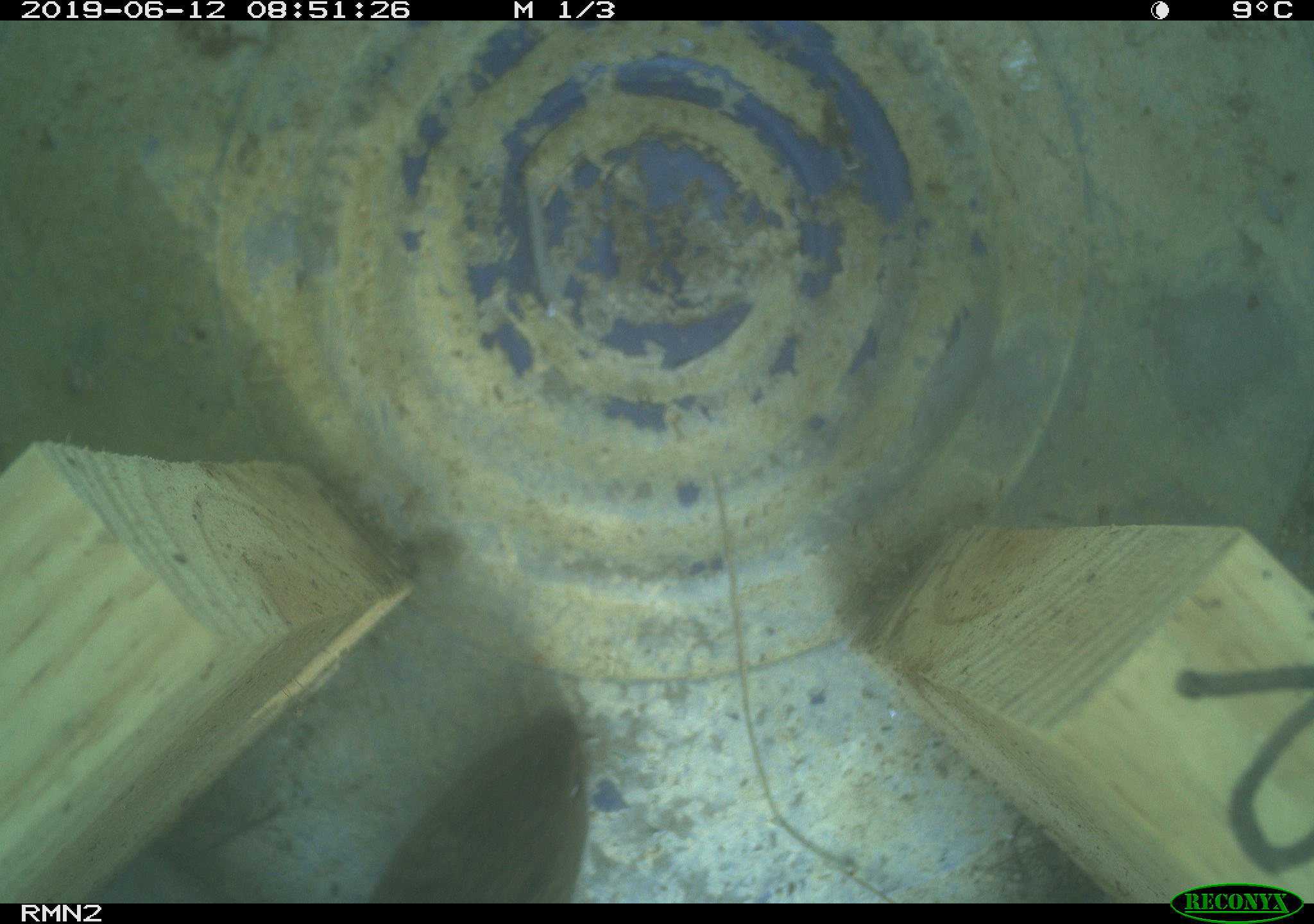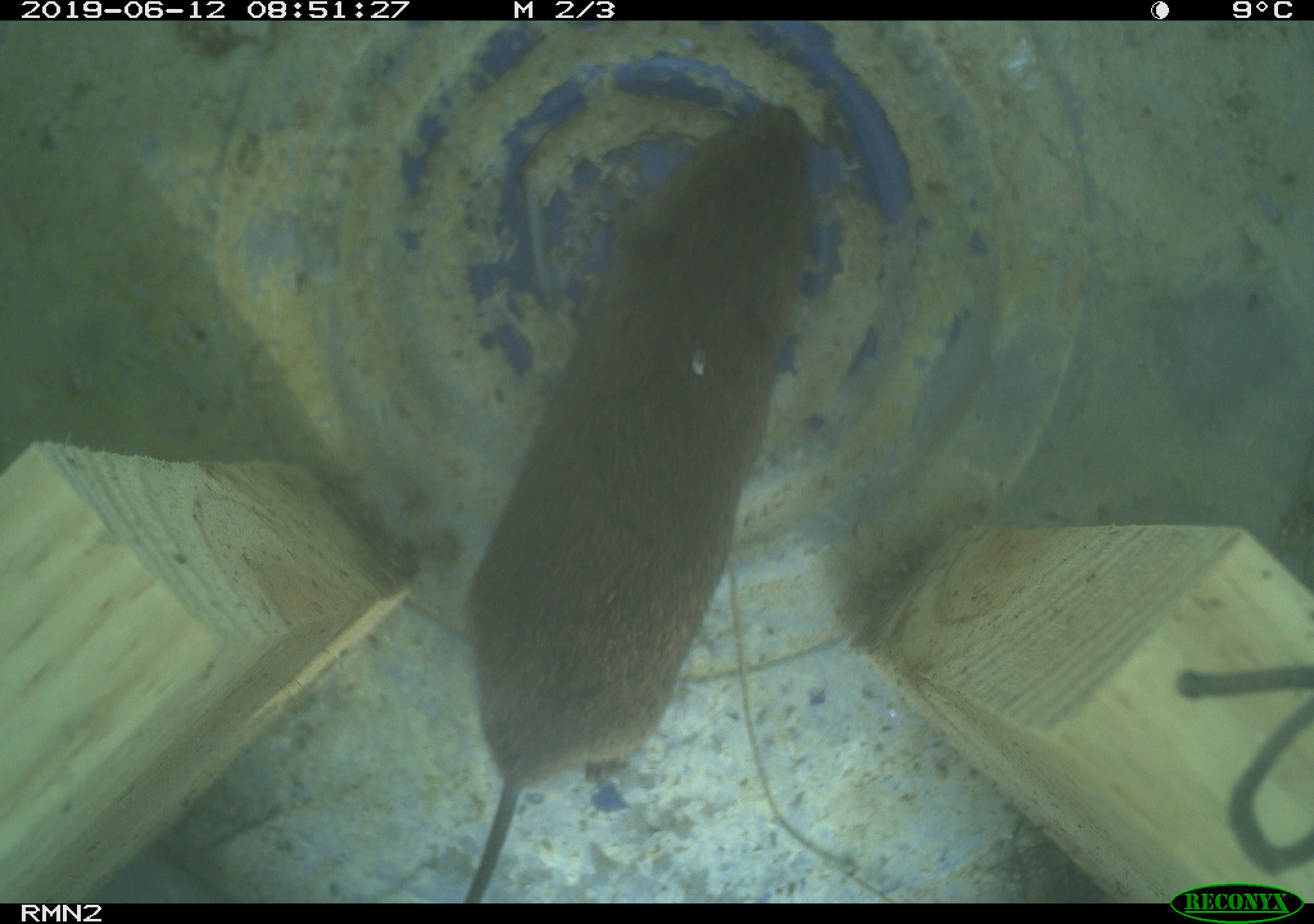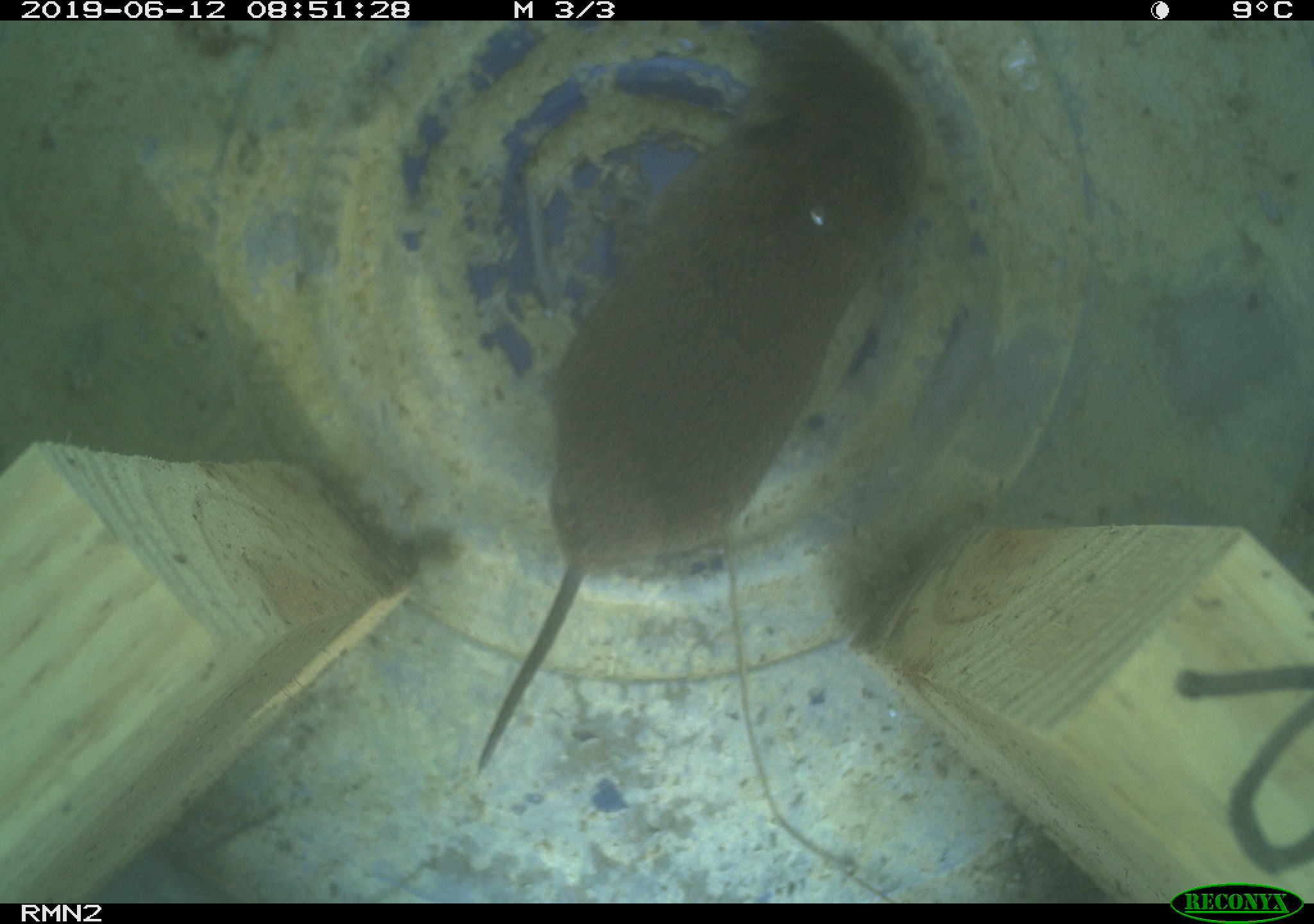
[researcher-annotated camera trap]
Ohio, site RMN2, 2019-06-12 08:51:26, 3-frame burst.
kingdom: Animalia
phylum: Chordata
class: Mammalia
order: Rodentia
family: Cricetidae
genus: Microtus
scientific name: Microtus pennsylvanicus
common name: meadow vole